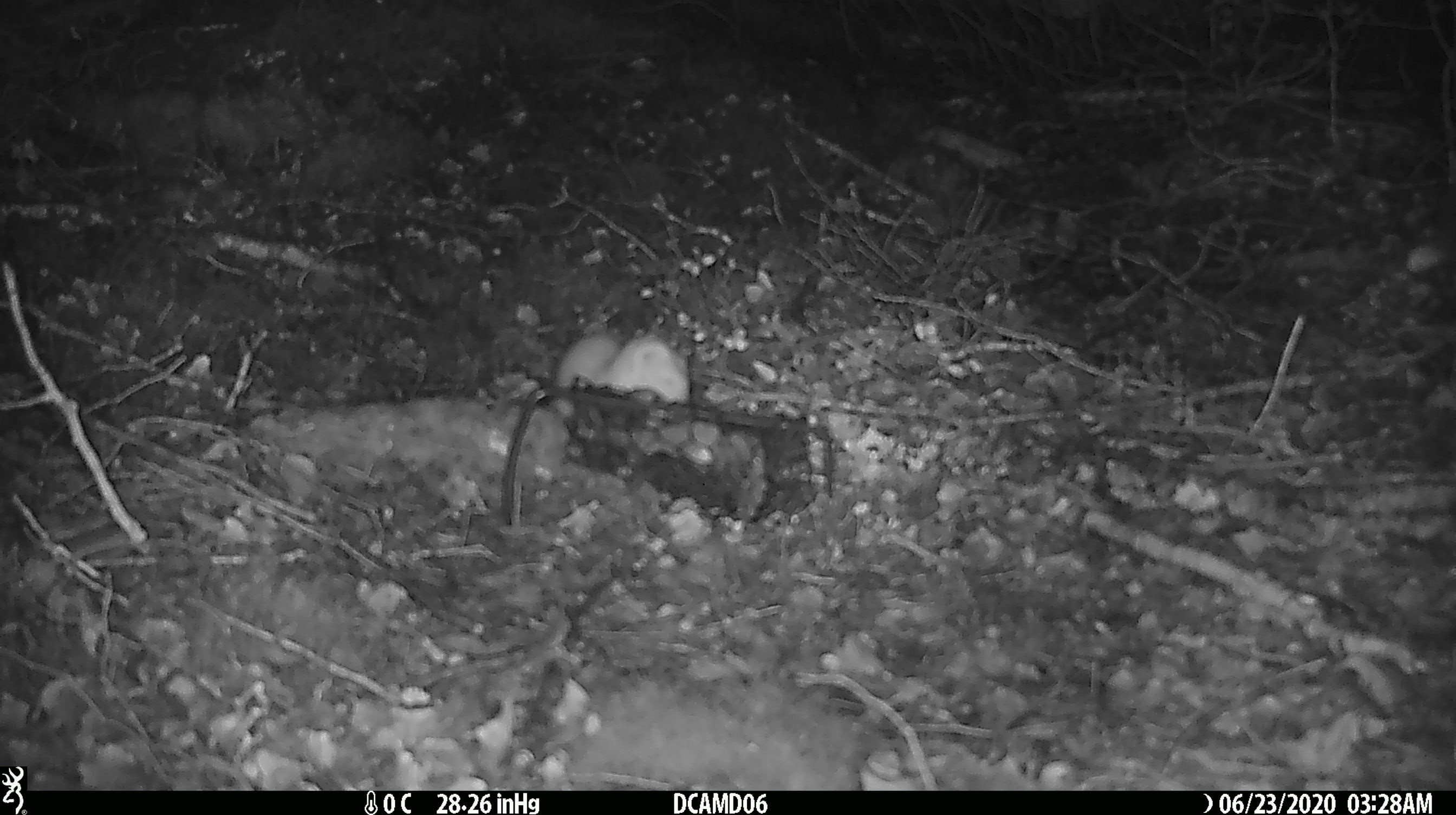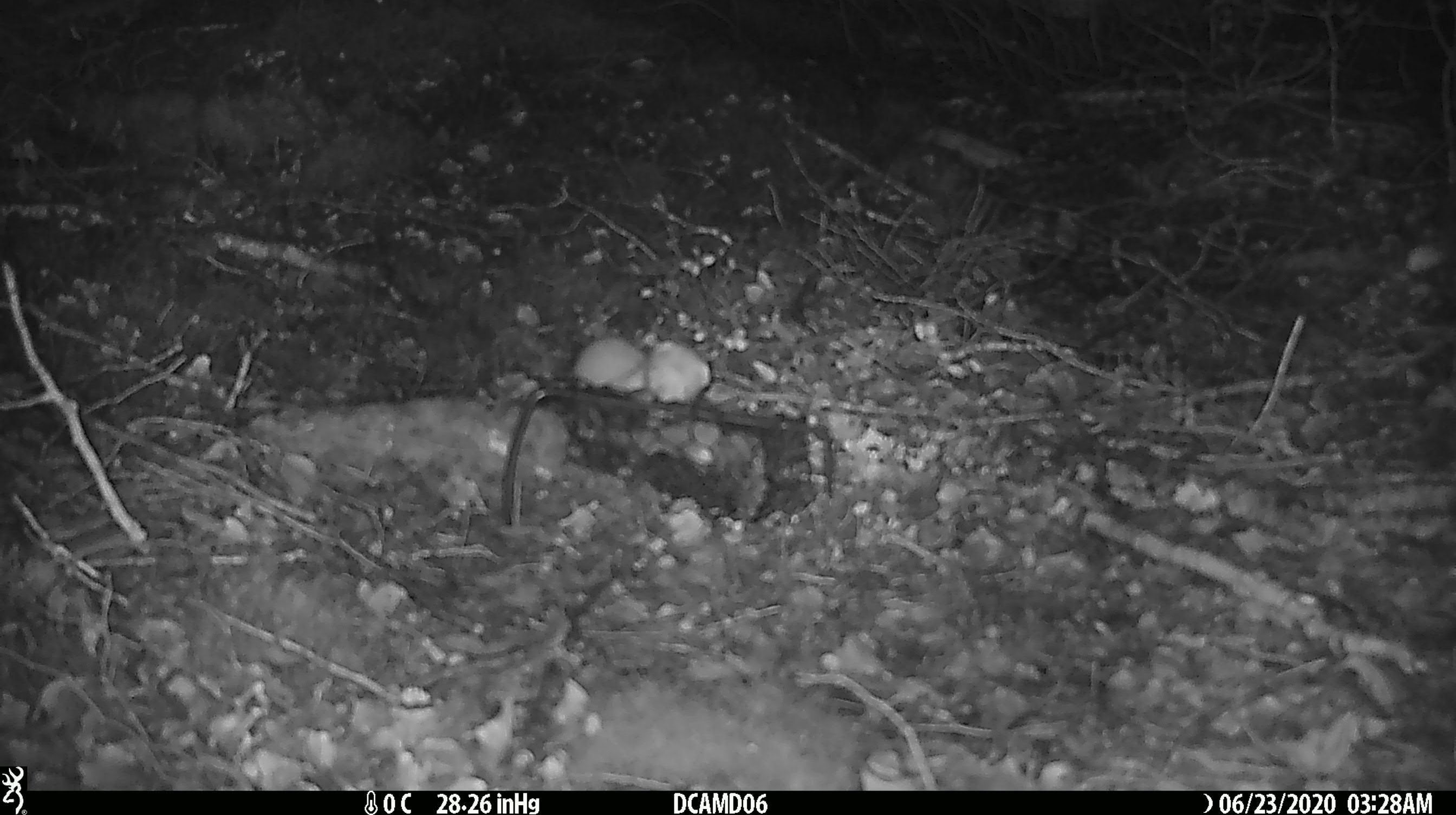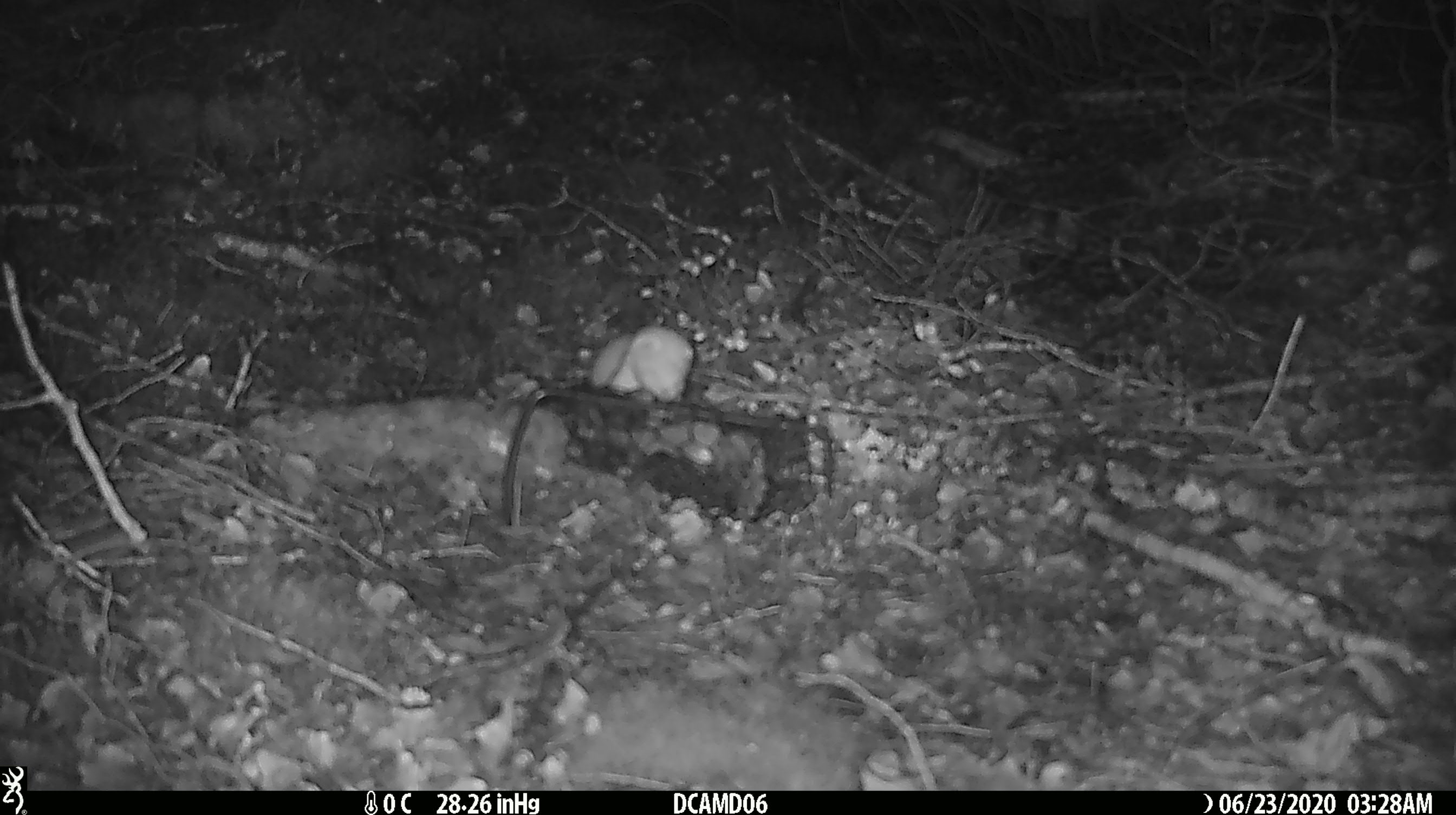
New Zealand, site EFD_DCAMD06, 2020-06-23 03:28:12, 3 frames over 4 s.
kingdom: Animalia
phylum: Chordata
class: Mammalia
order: Carnivora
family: Mustelidae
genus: Mustela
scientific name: Mustela nivalis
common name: least weasel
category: weasel